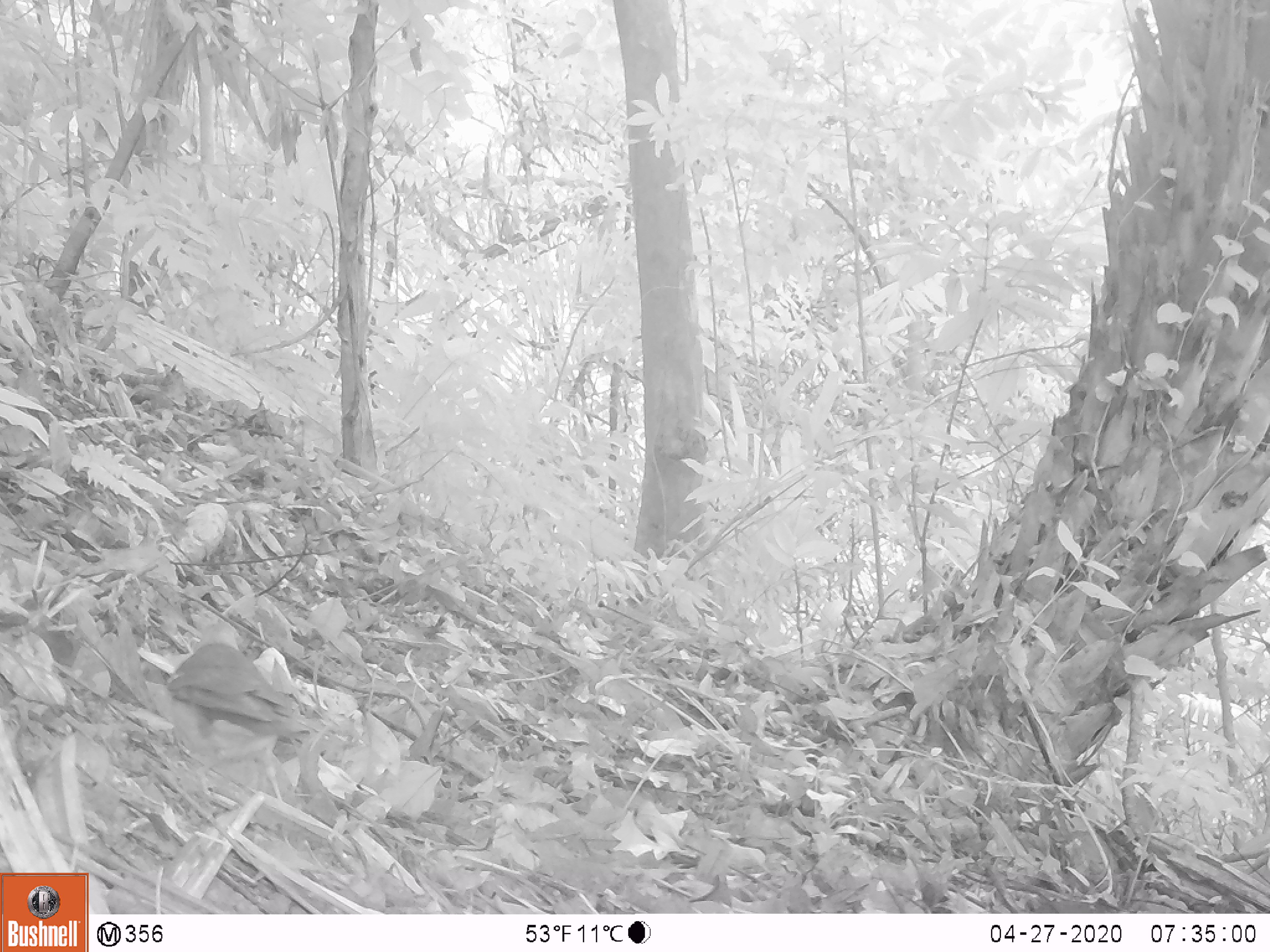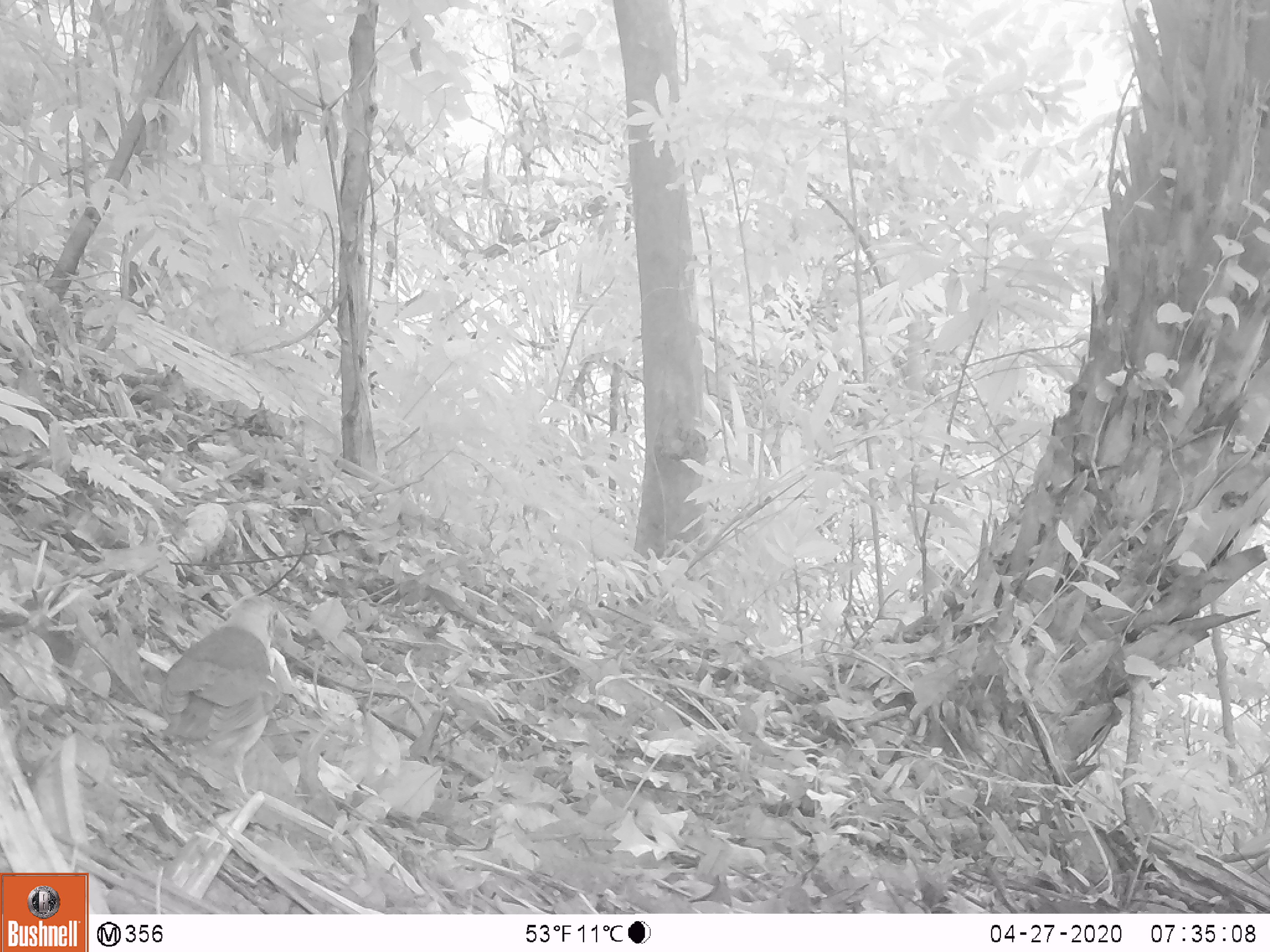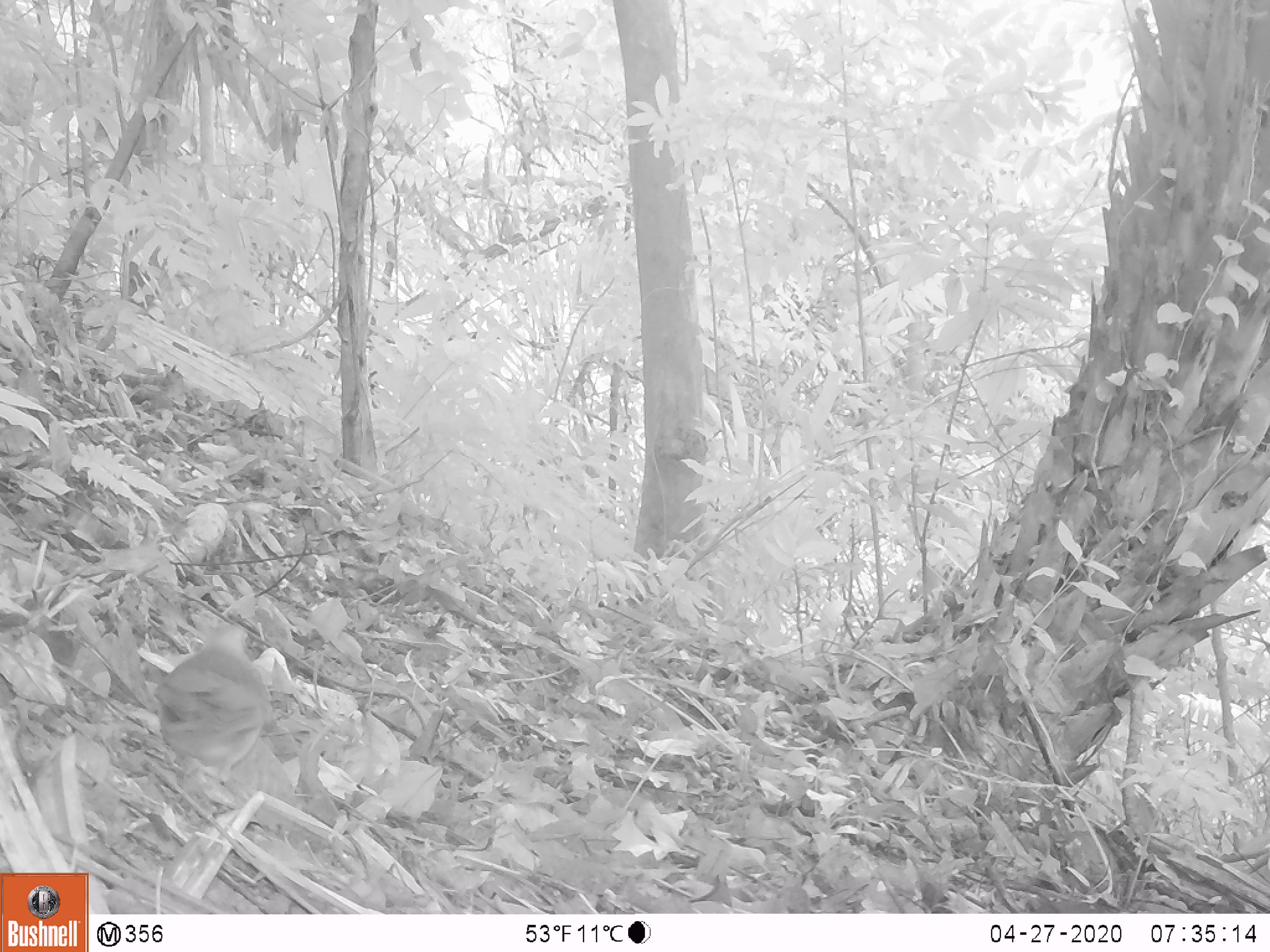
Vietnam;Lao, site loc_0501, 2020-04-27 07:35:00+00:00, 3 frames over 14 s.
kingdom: Animalia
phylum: Chordata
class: Aves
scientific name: Aves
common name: bird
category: unidentified bird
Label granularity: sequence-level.